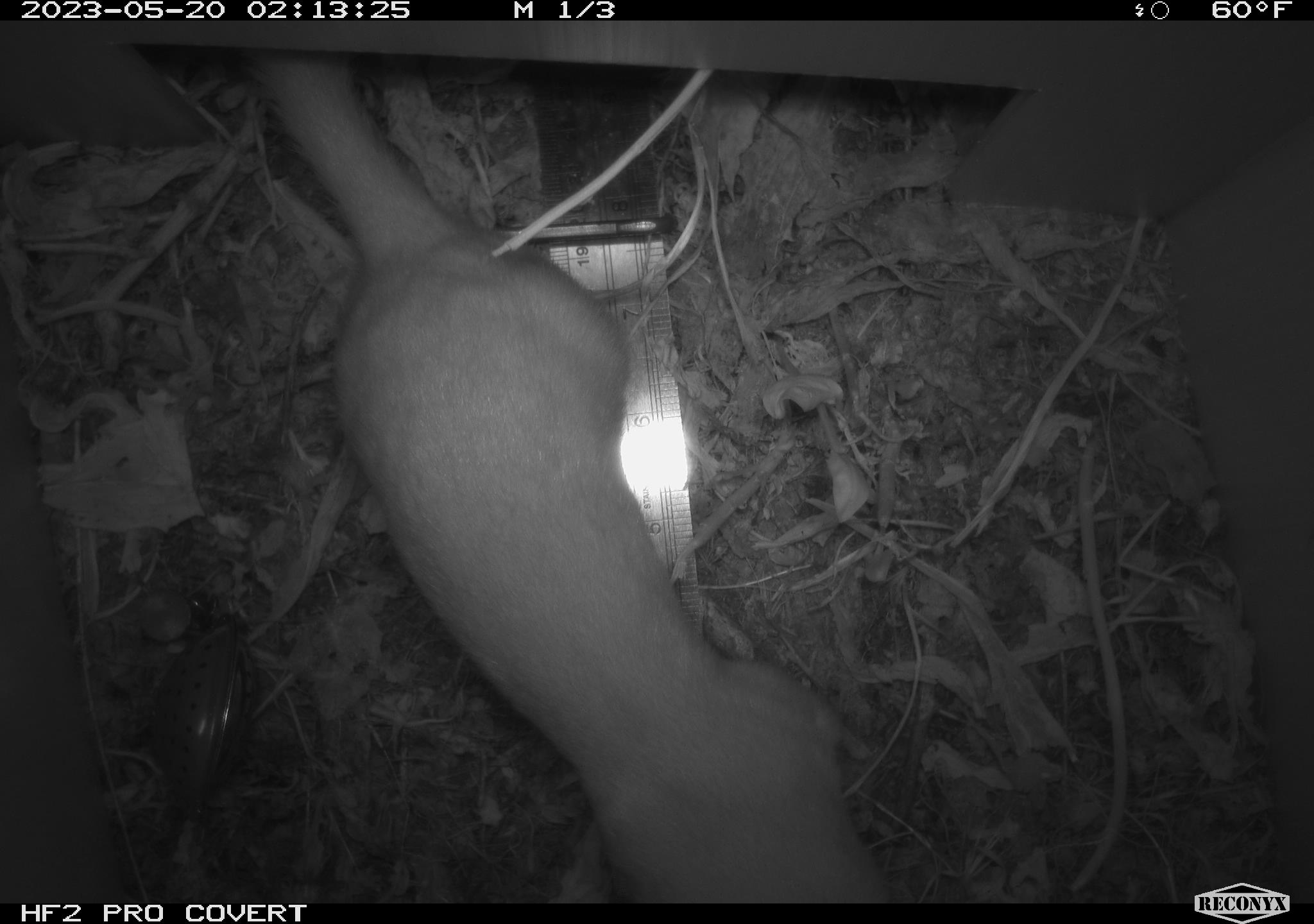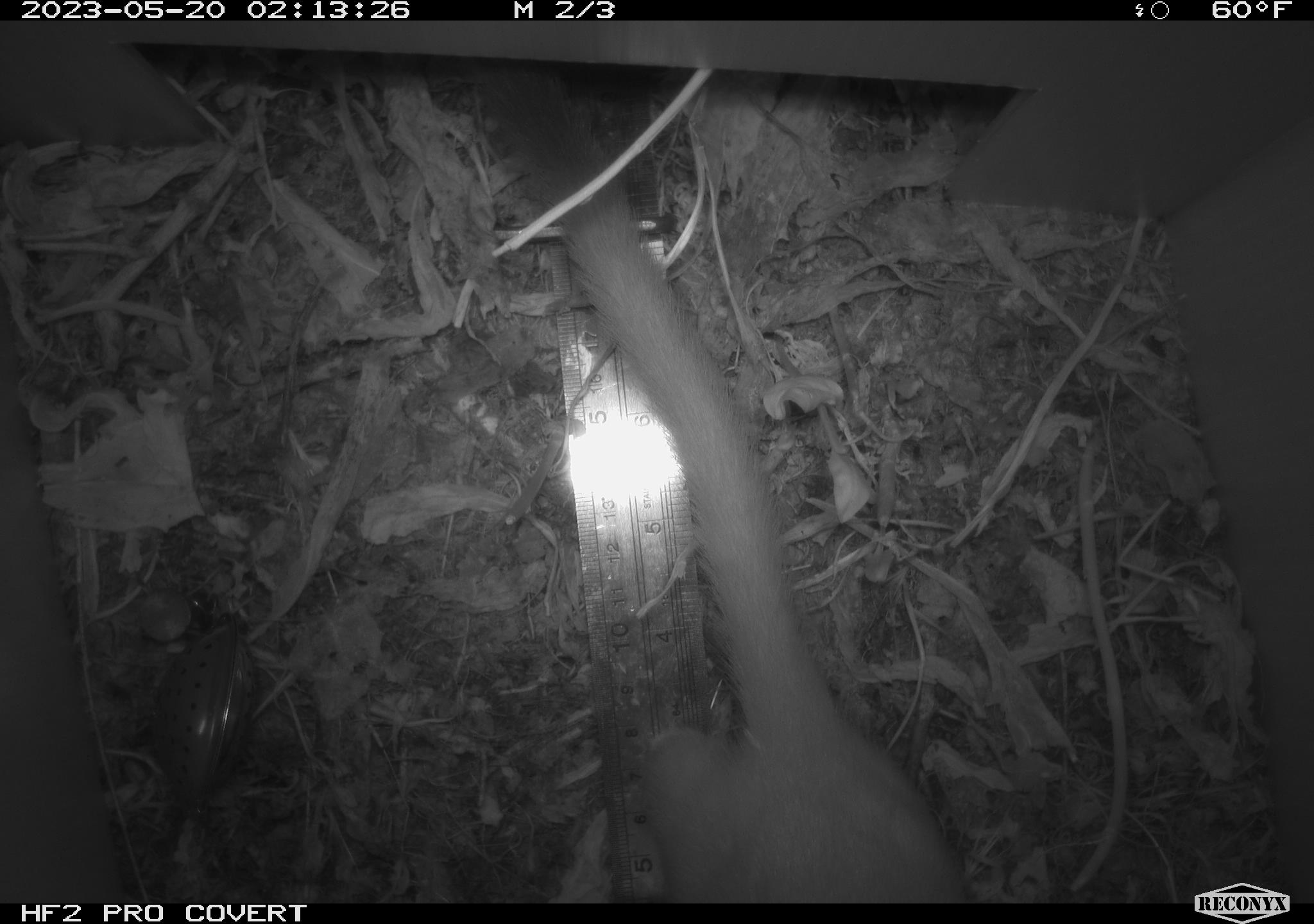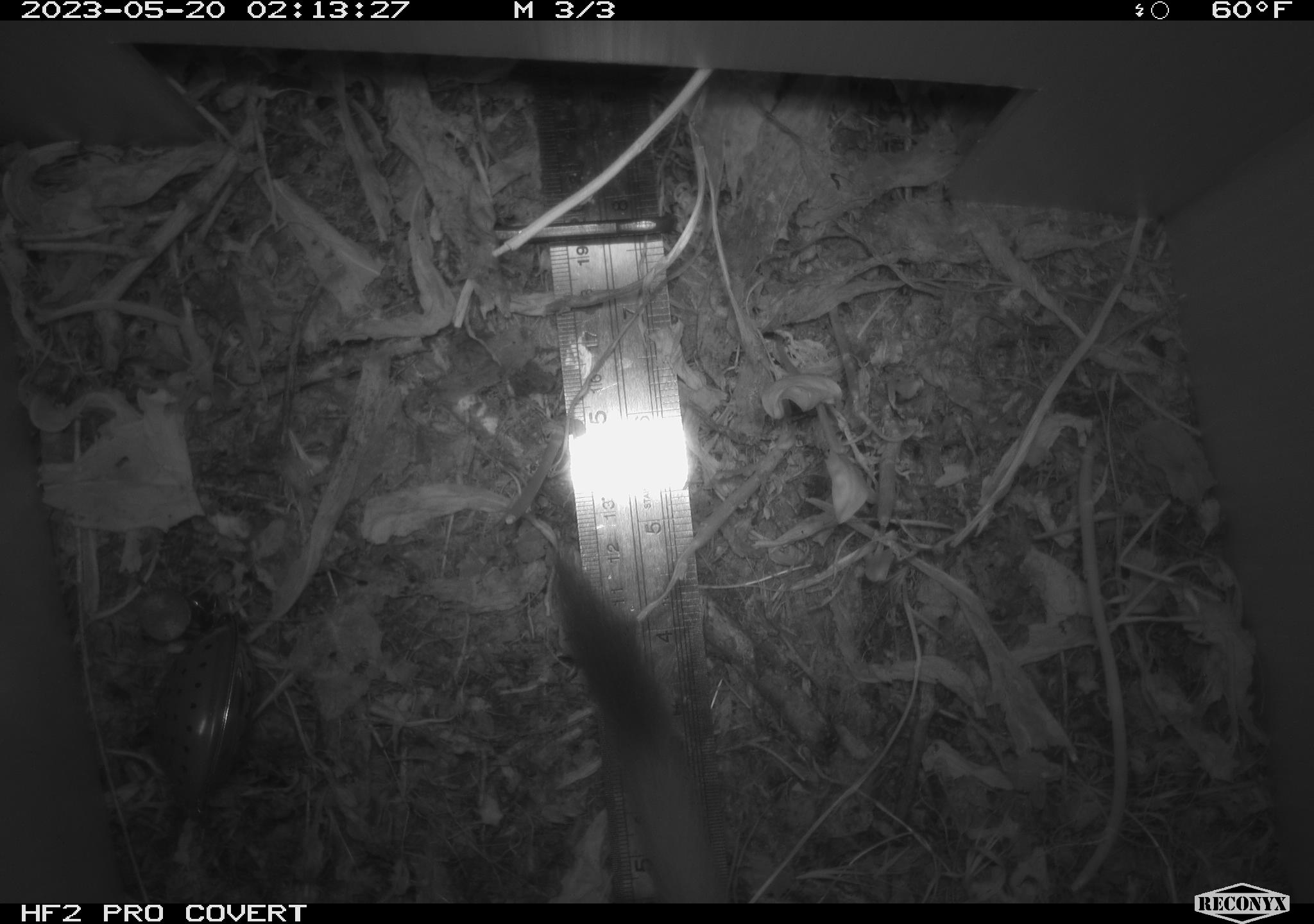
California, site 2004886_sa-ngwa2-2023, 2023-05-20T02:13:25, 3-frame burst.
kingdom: Animalia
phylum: Chordata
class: Mammalia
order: Carnivora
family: Mustelidae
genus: Neogale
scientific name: Neogale frenata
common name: long-tailed weasel